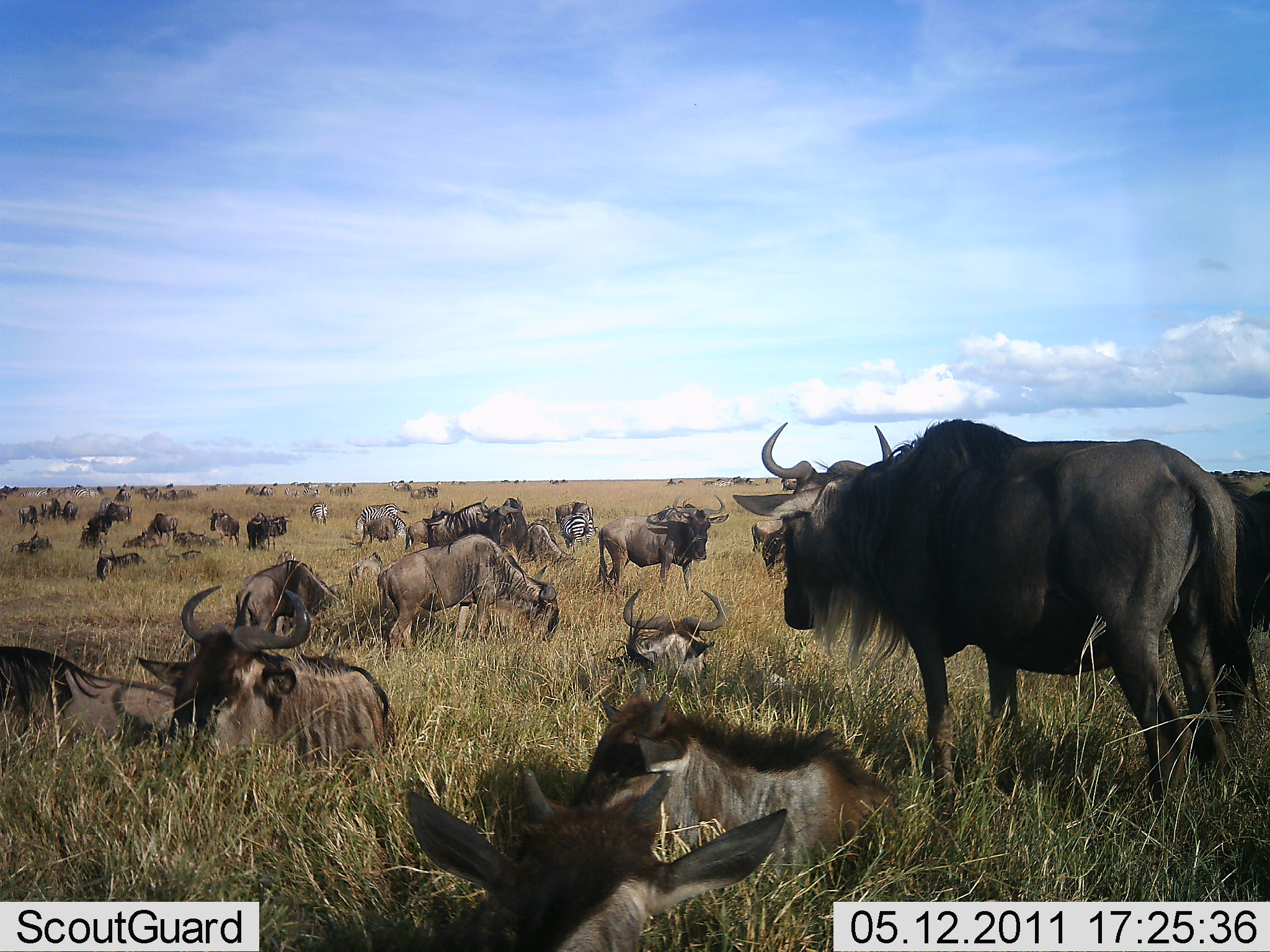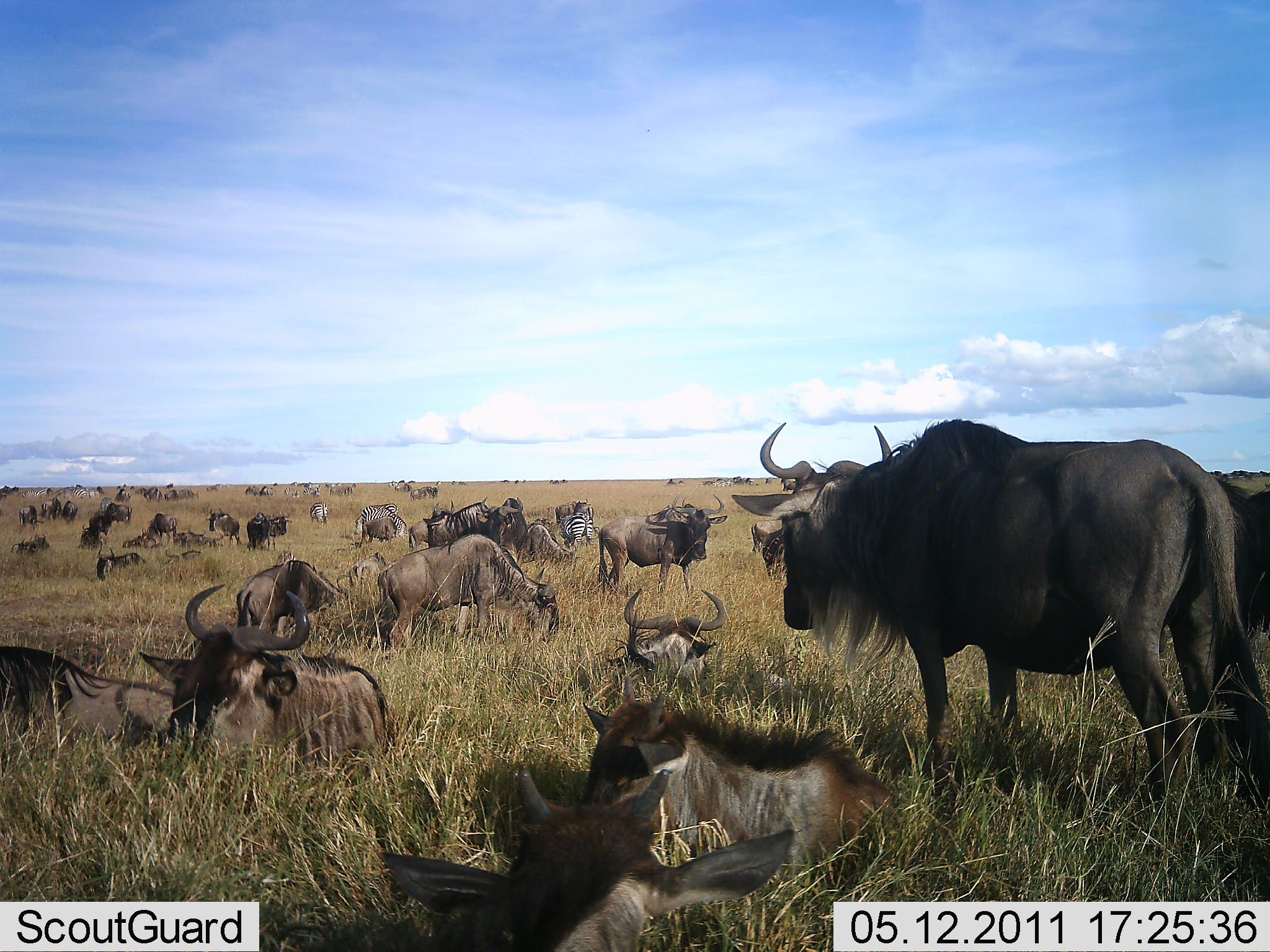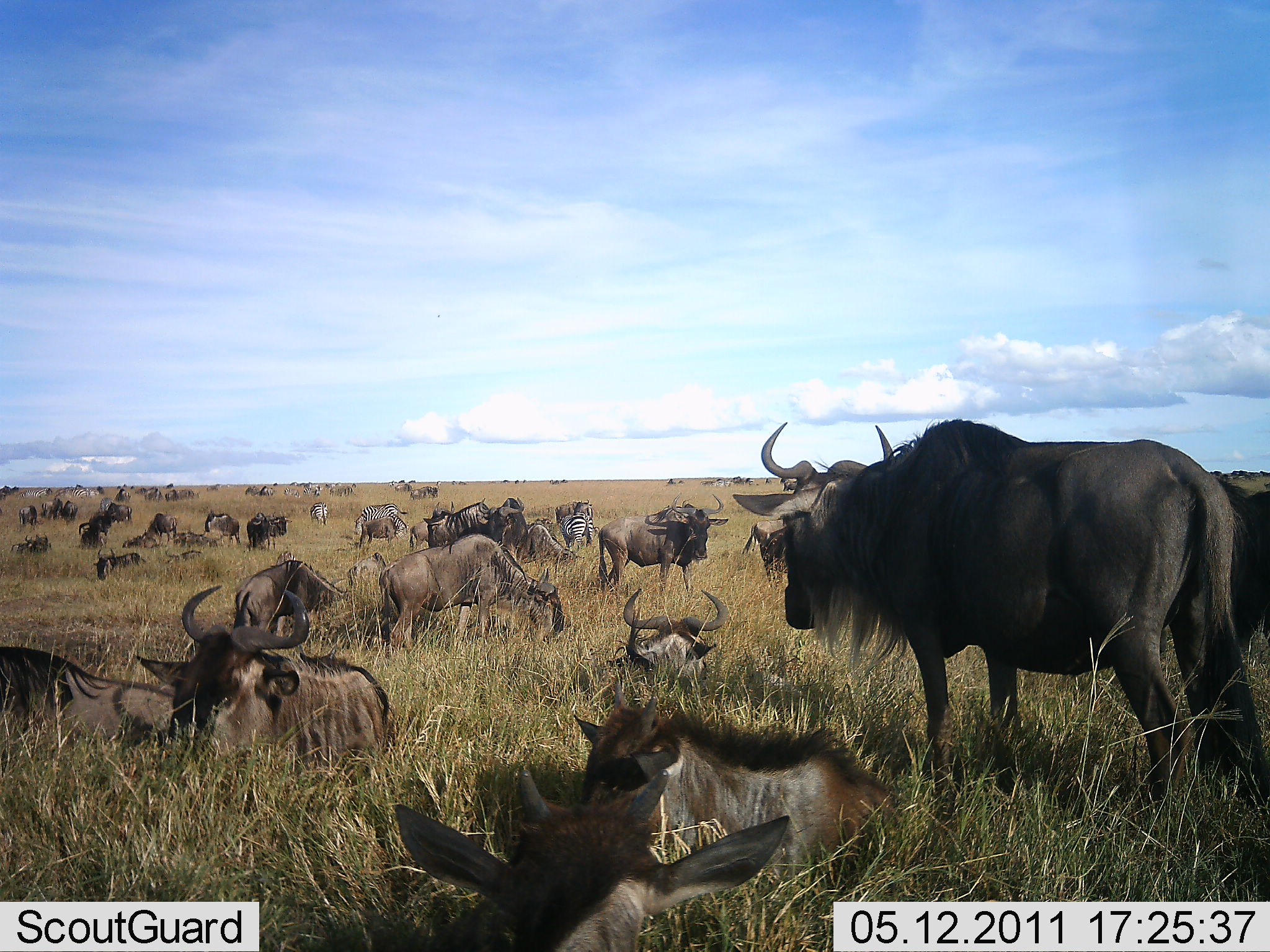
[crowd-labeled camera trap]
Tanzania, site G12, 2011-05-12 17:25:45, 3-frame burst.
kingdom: Animalia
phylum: Chordata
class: Mammalia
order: Artiodactyla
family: Bovidae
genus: Connochaetes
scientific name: Connochaetes taurinus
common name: blue wildebeest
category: wildebeest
Wildebeest (blue wildebeest) (Connochaetes taurinus), count 11-50. Behavior (volunteer vote fractions): standing 58%, resting 95%, moving 16%, interacting 11%. Young present (vote fraction): 26%. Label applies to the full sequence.